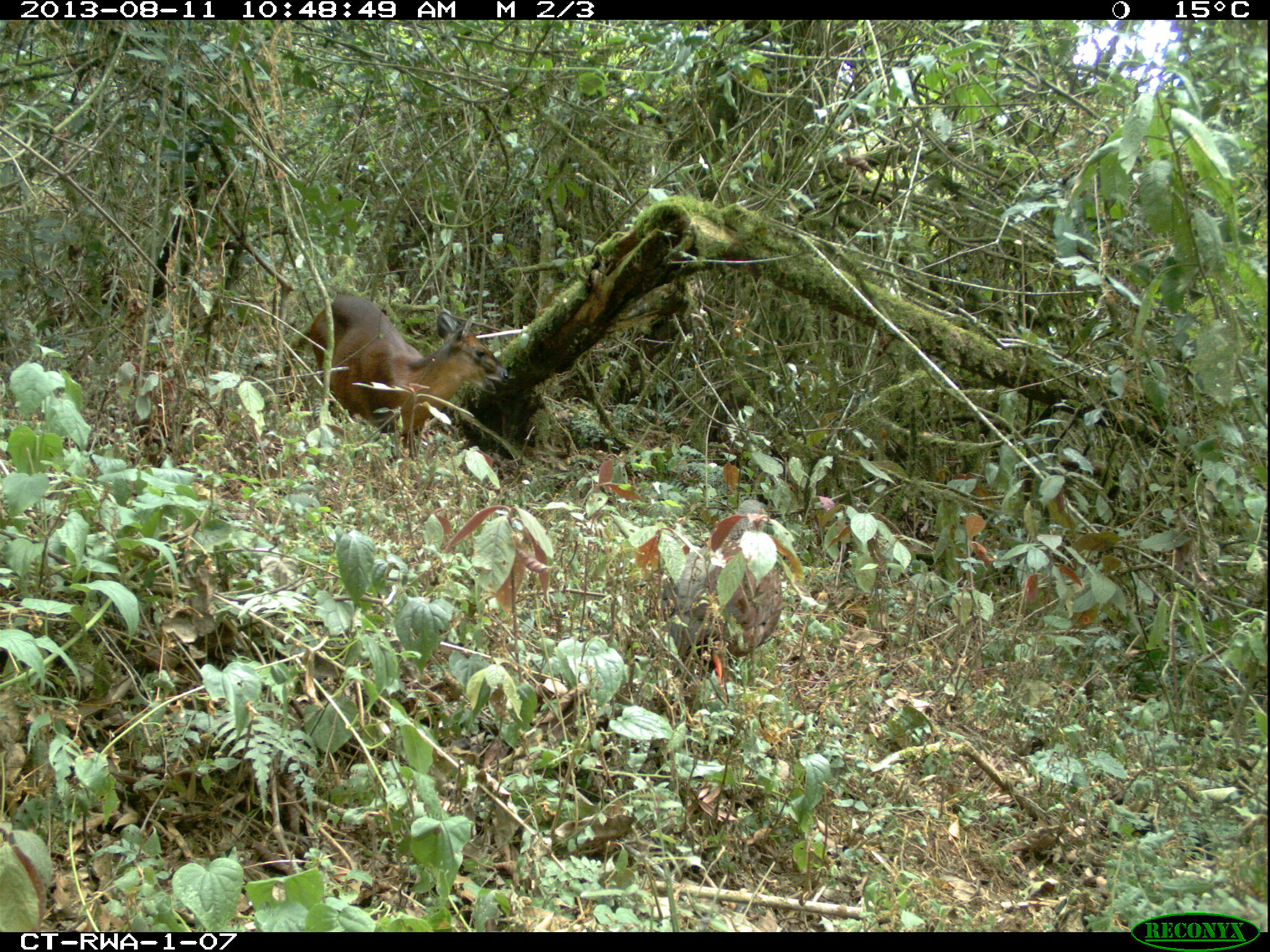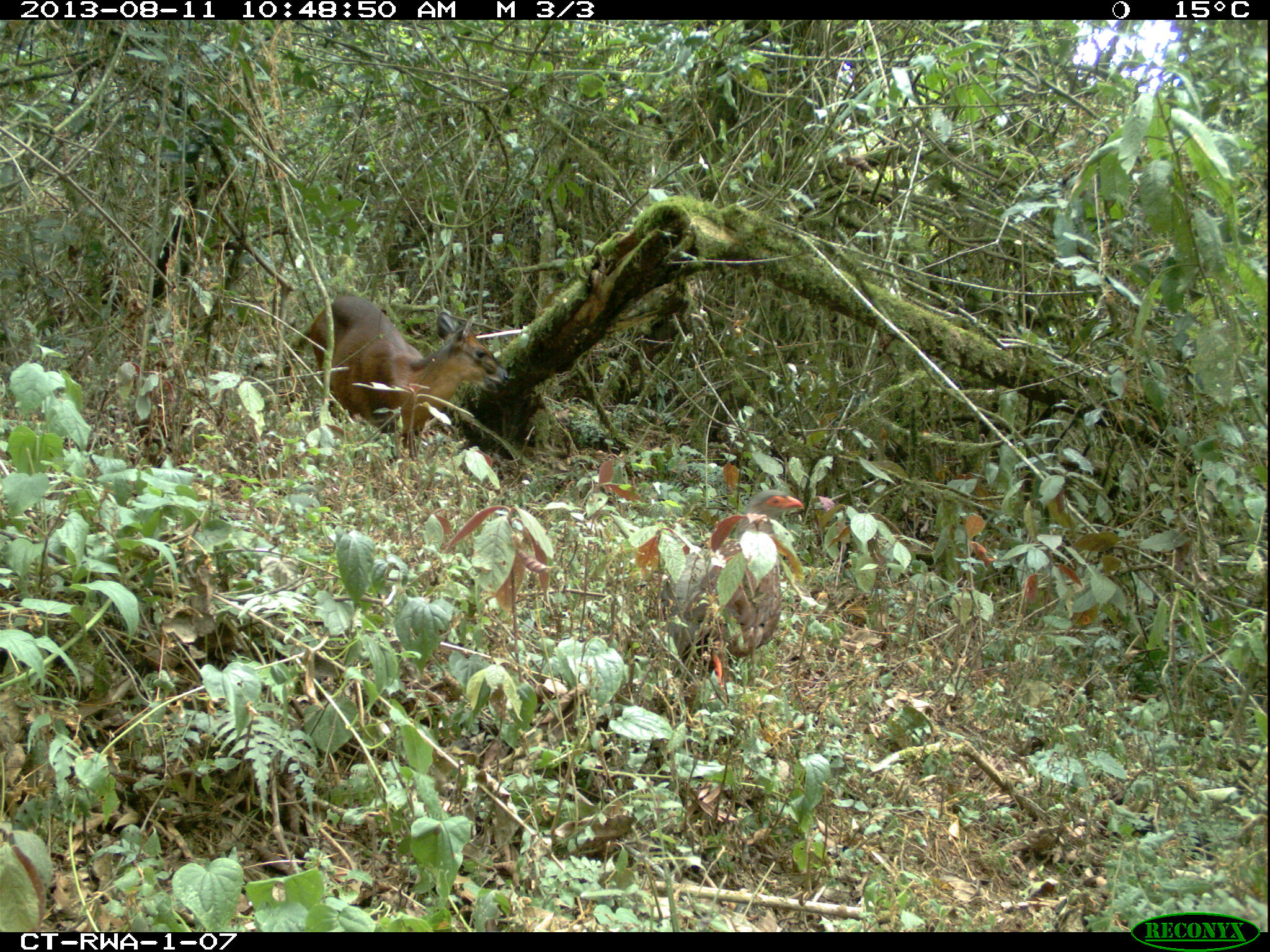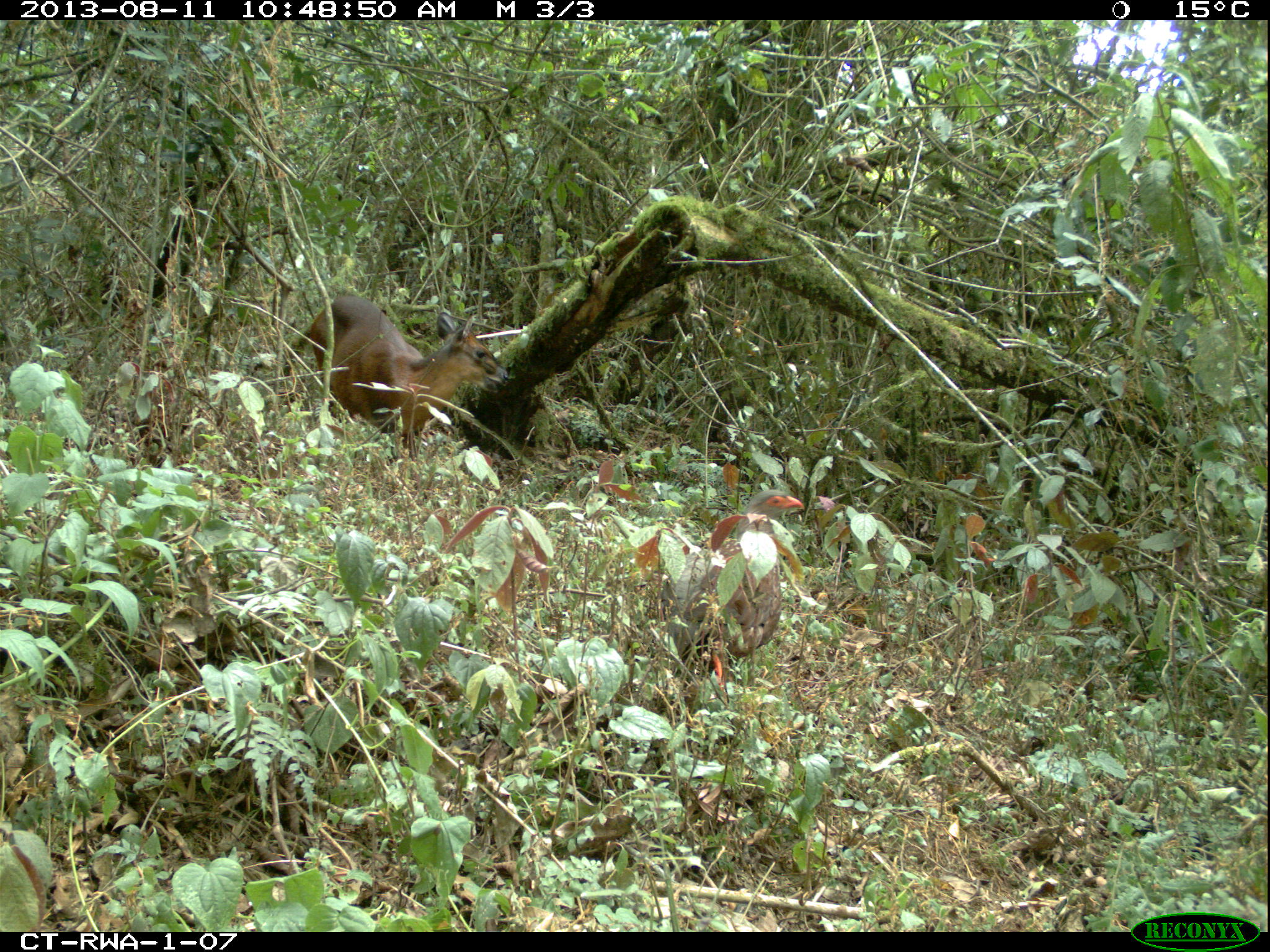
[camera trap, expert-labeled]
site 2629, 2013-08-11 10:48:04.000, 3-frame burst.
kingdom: Animalia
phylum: Chordata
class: Mammalia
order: Artiodactyla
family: Bovidae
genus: Cephalophus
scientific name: Cephalophus nigrifrons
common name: black-fronted duiker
Cephalophus nigrifrons (black-fronted duiker), count 1.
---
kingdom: Animalia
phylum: Chordata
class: Aves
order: Galliformes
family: Phasianidae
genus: Pternistis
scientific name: Pternistis nobilis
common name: handsome francolin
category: francolinus nobilis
Francolinus nobilis (handsome francolin) (Pternistis nobilis), count 1.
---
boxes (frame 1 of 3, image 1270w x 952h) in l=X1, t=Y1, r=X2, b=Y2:
cephalophus nigrifrons: l=309, t=295, r=509, b=466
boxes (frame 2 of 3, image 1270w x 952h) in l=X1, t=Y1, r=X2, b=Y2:
francolinus nobilis: l=285, t=290, r=515, b=463; l=647, t=488, r=804, b=686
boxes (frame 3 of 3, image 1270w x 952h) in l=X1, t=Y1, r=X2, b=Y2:
cephalophus nigrifrons: l=280, t=295, r=509, b=517; l=644, t=486, r=802, b=713